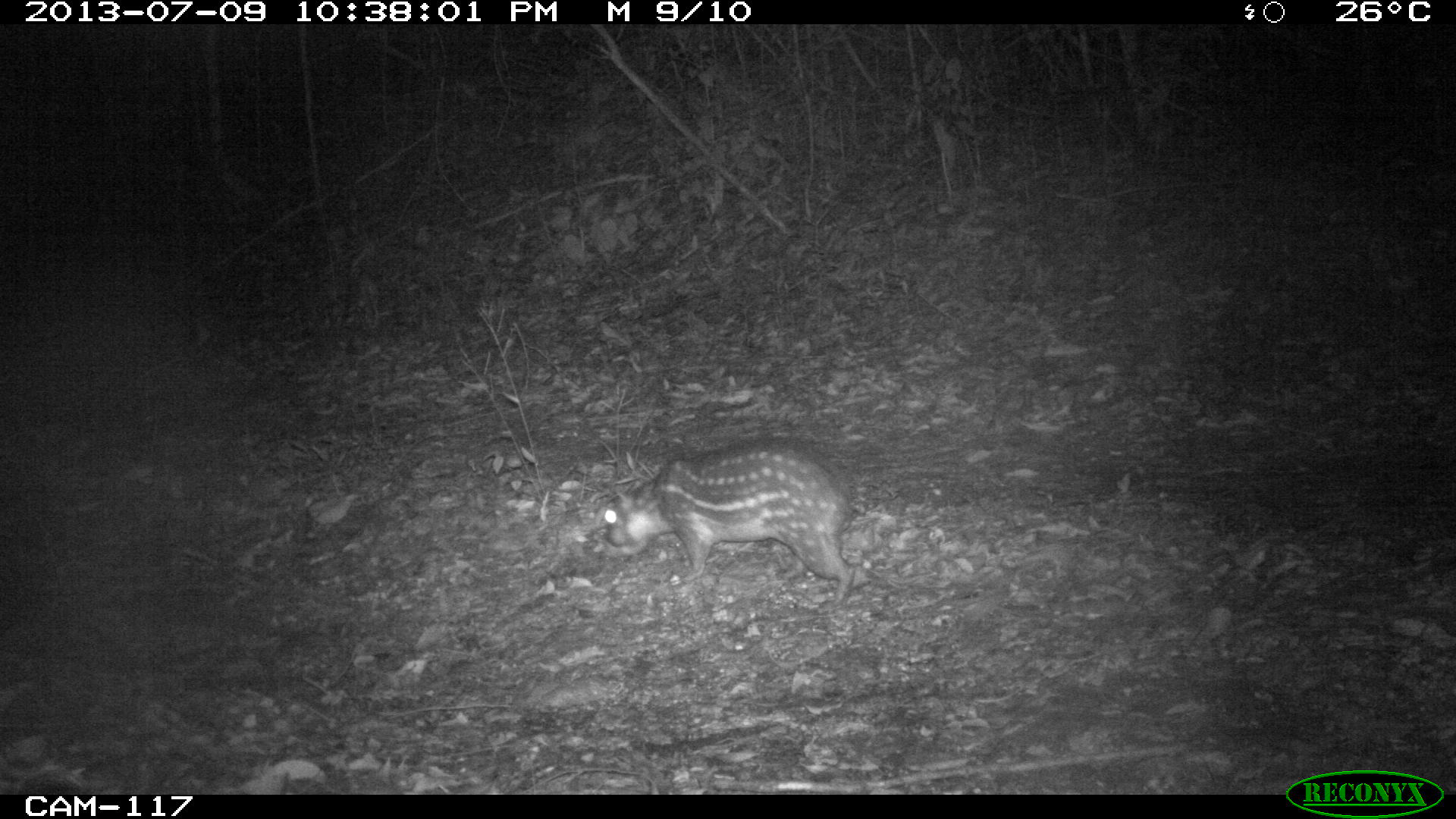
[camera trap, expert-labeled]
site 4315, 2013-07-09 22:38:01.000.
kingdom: Animalia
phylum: Chordata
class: Mammalia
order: Rodentia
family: Cuniculidae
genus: Cuniculus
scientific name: Cuniculus paca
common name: lowland paca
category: agouti paca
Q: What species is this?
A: Agouti paca (lowland paca) (Cuniculus paca).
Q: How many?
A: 1.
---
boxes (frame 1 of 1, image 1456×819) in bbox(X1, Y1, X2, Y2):
agouti paca: bbox(604, 442, 857, 611)